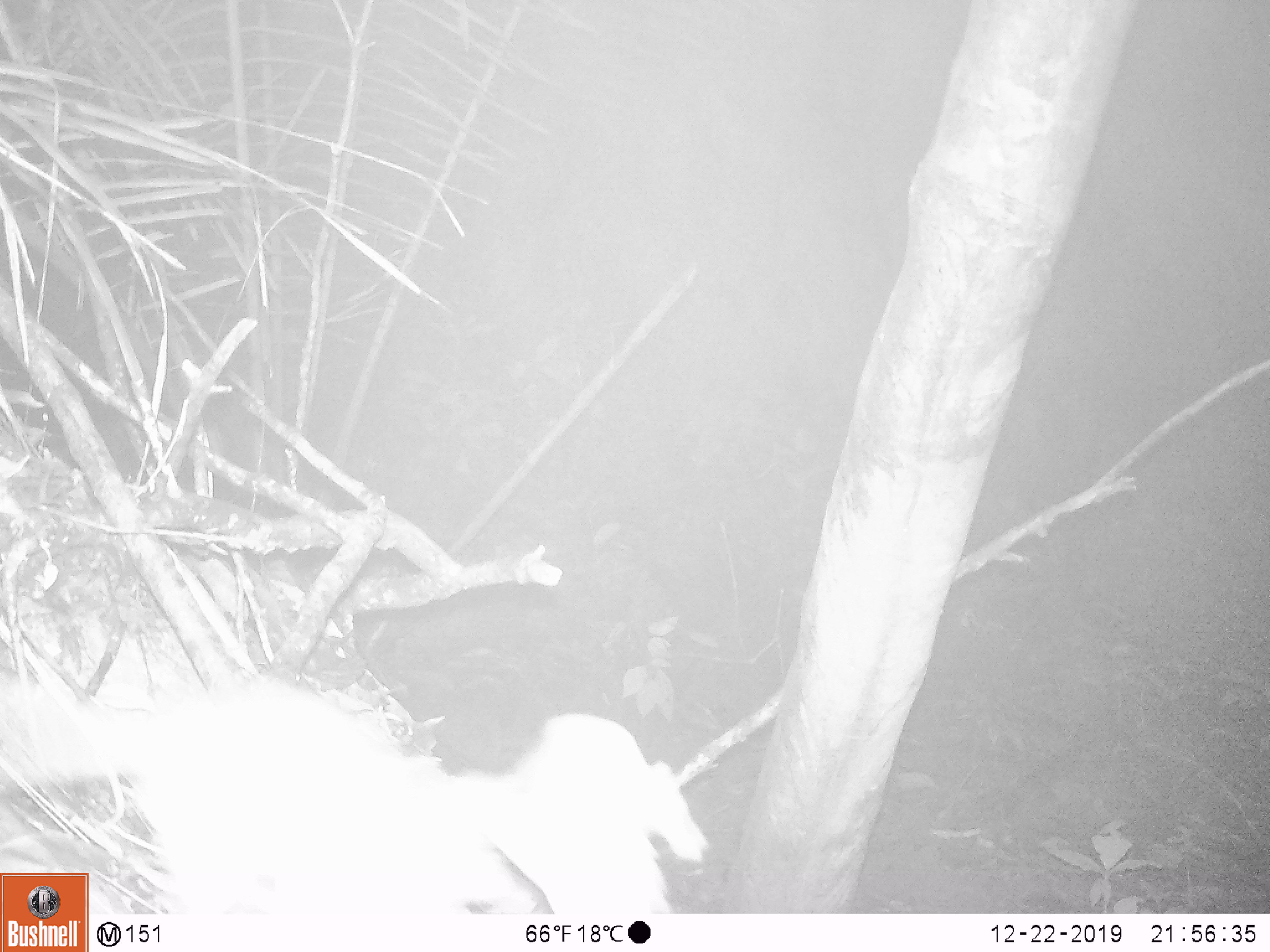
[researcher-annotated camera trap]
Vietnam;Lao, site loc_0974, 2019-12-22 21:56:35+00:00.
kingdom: Animalia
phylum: Chordata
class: Mammalia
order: Rodentia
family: Muridae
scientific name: Muridae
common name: old-world mice and rats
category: unidentified murid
Unidentified murid (old-world mice and rats) (Muridae). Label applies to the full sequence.